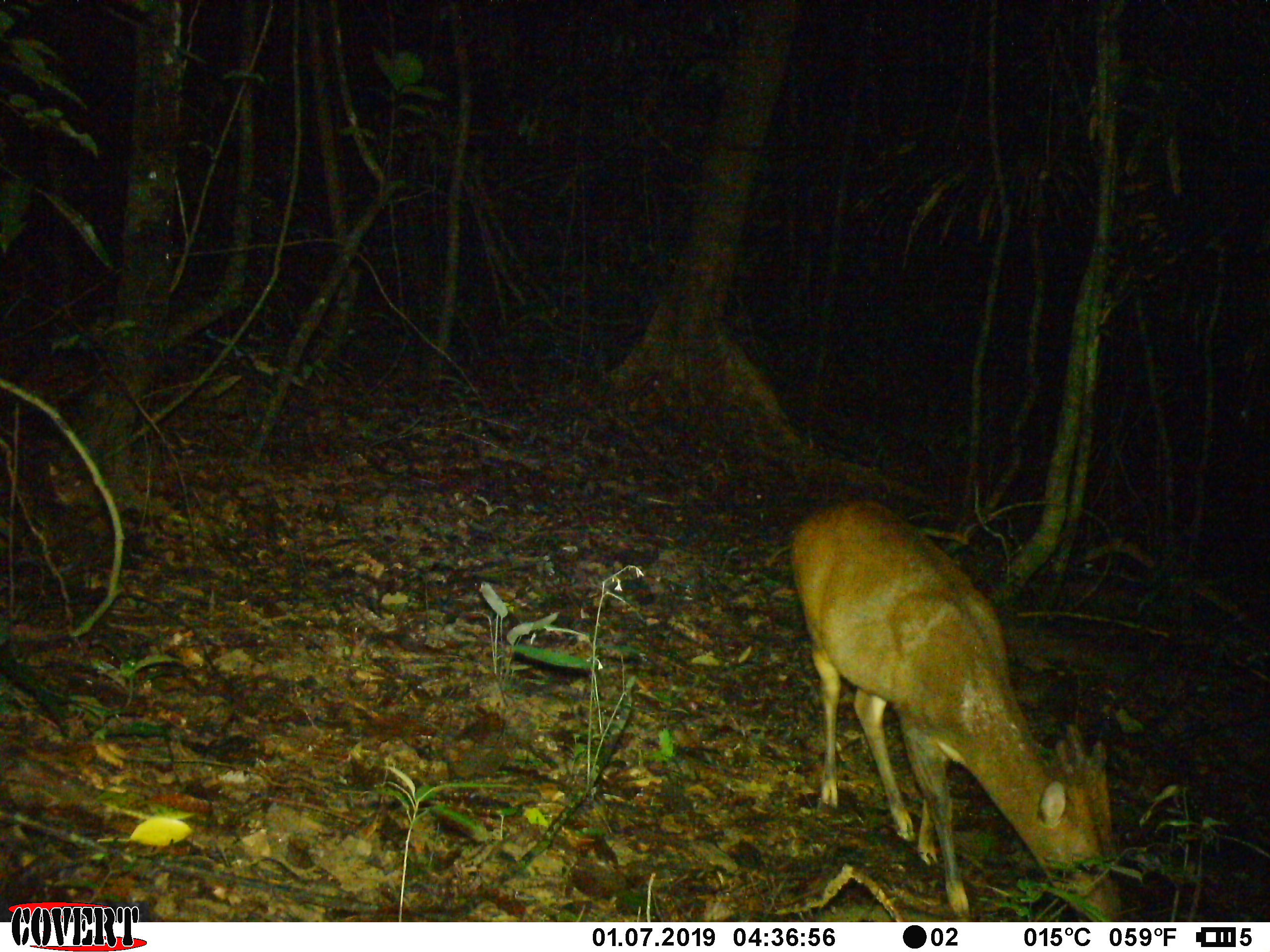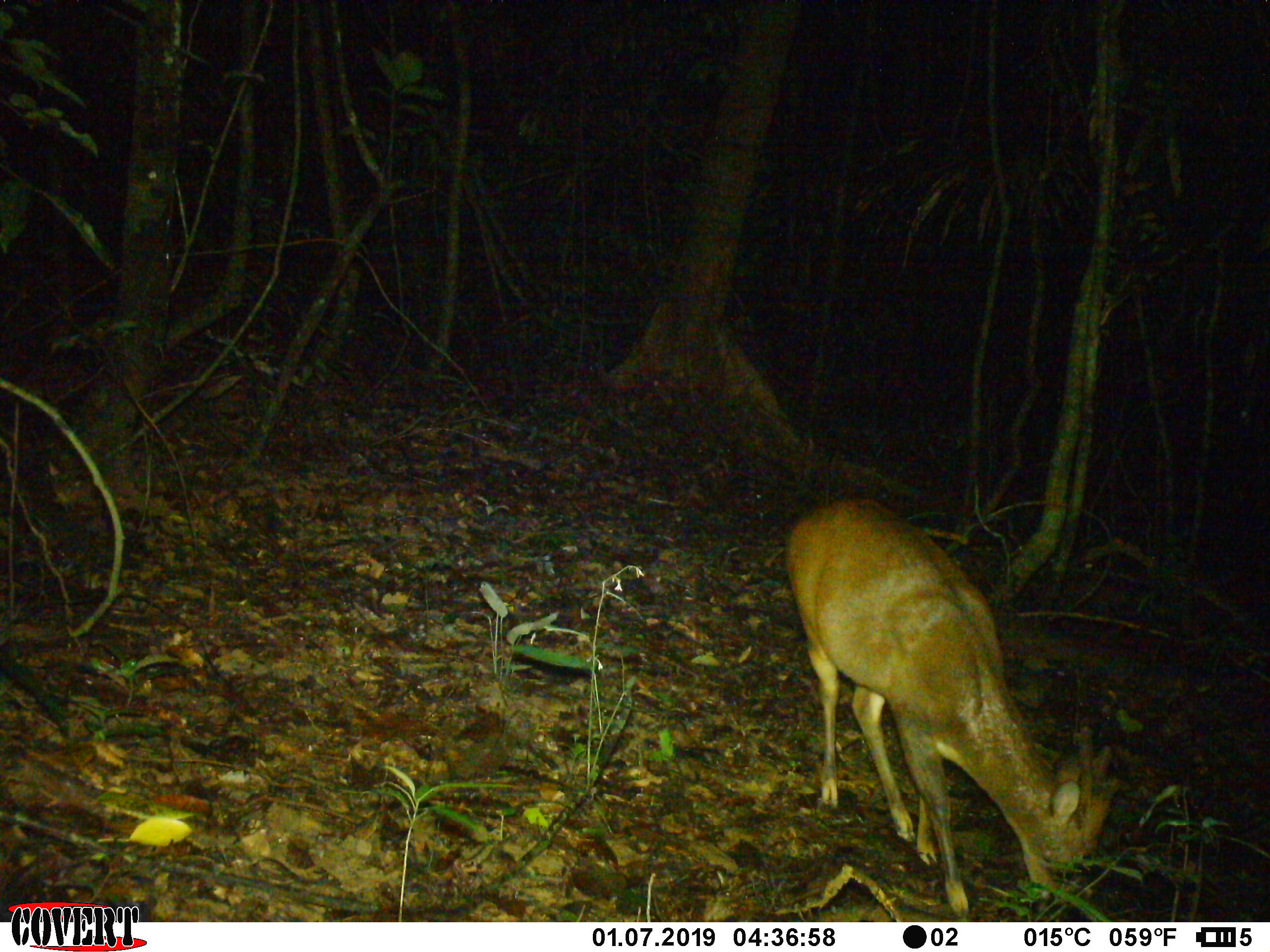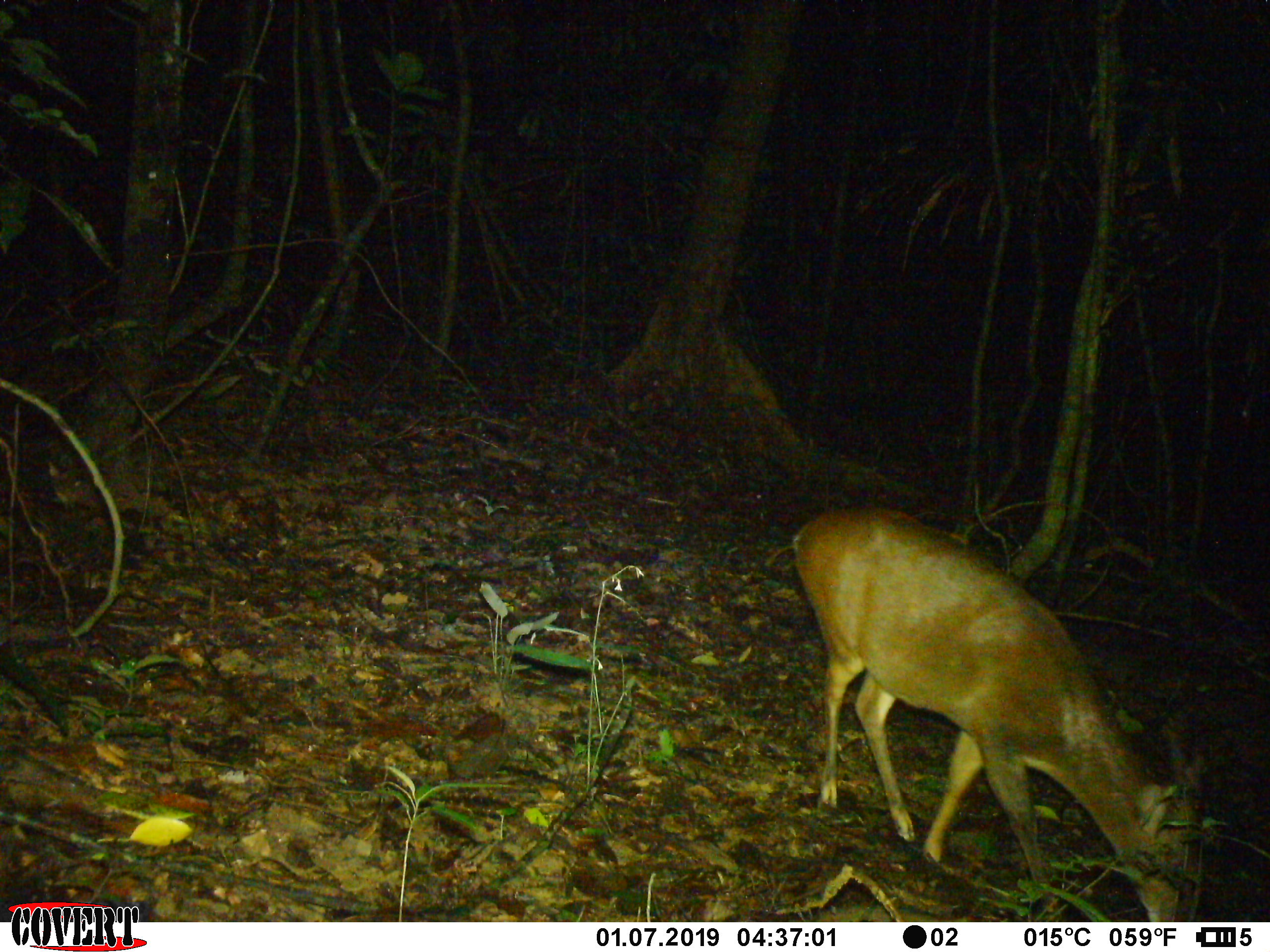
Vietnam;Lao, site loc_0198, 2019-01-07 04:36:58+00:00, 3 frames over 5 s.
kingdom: Animalia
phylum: Chordata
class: Mammalia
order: Artiodactyla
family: Cervidae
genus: Muntiacus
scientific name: Muntiacus vuquangensis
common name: large-antlered muntjac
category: large antlered muntjac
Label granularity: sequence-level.